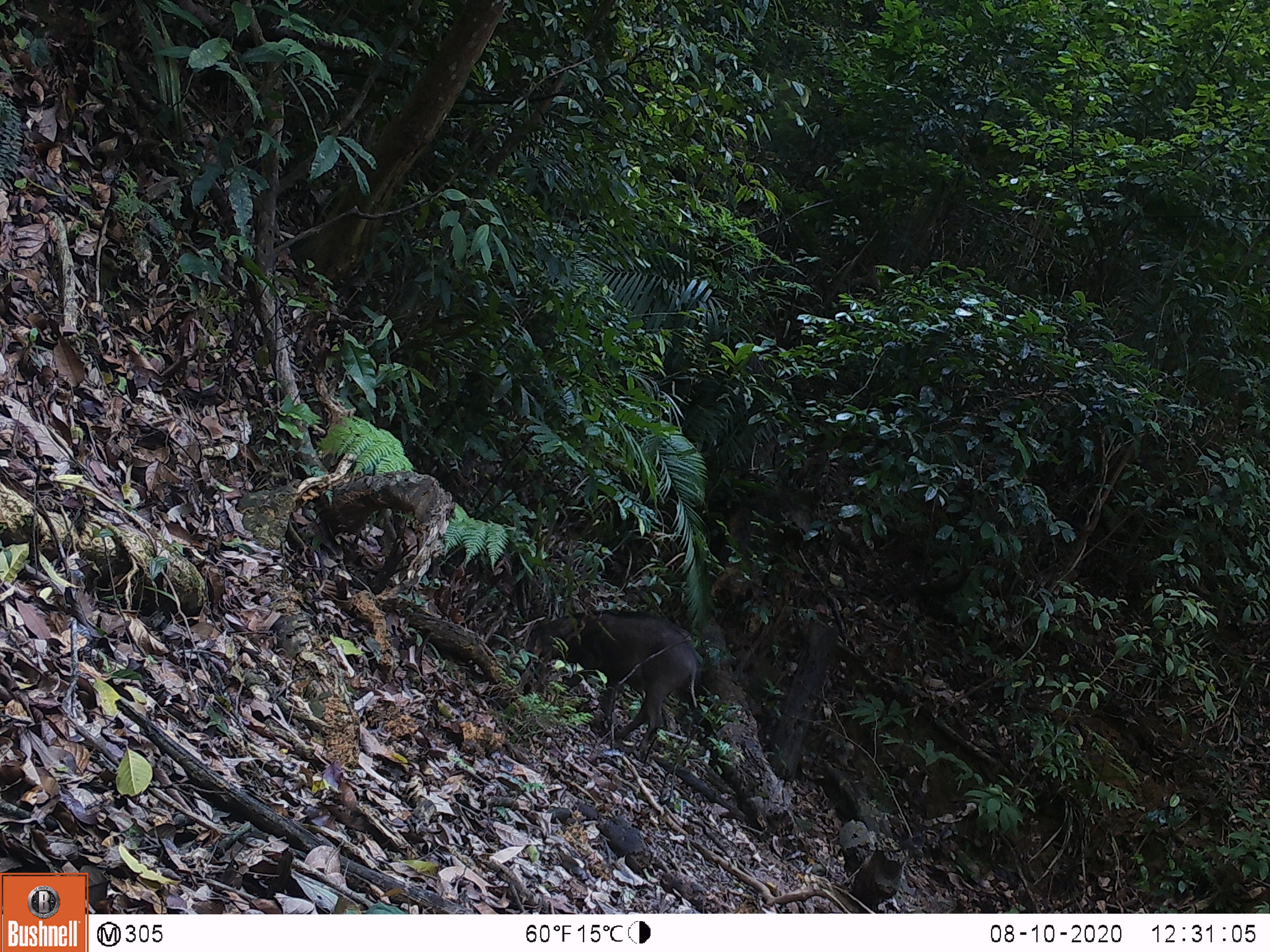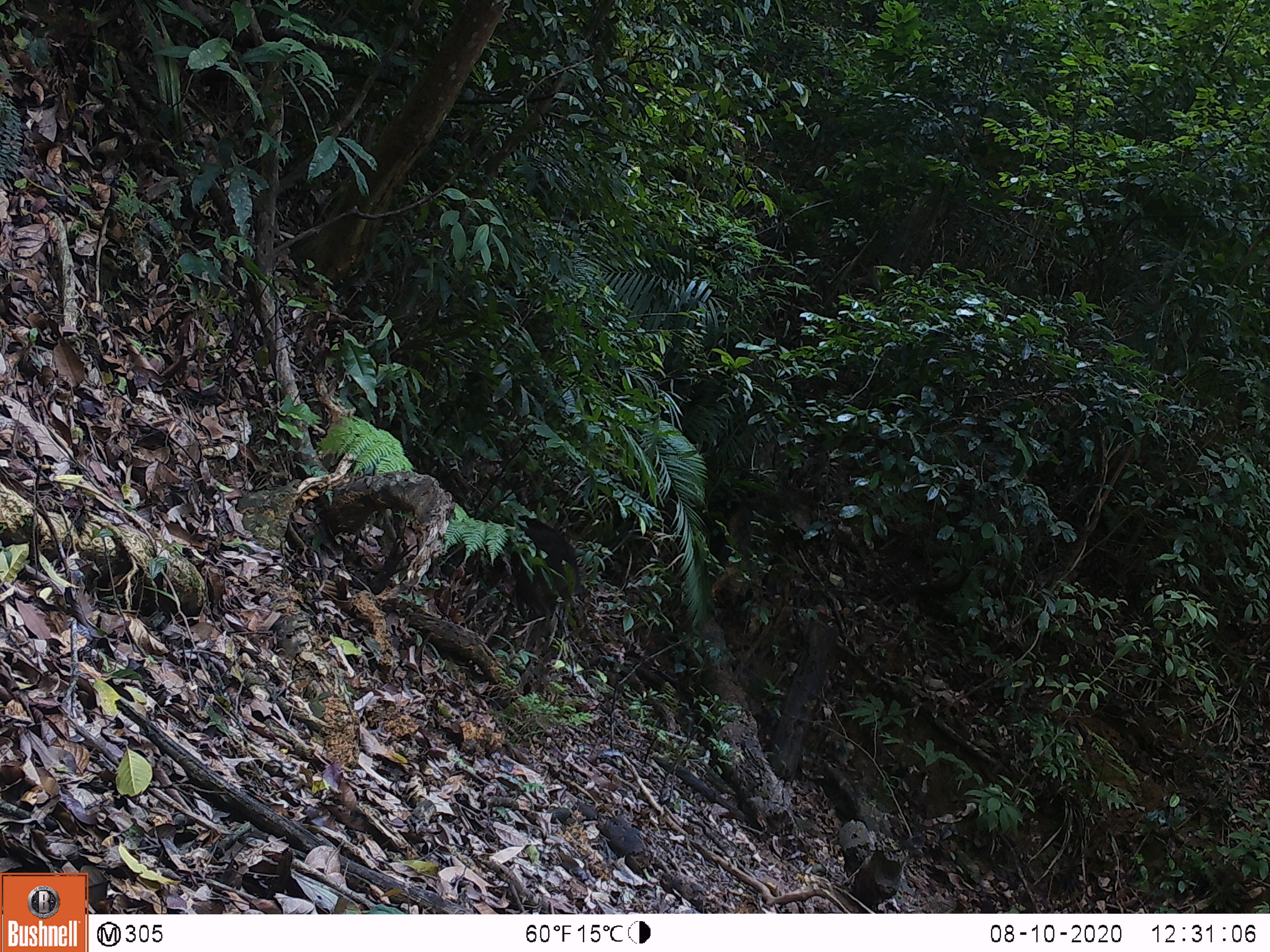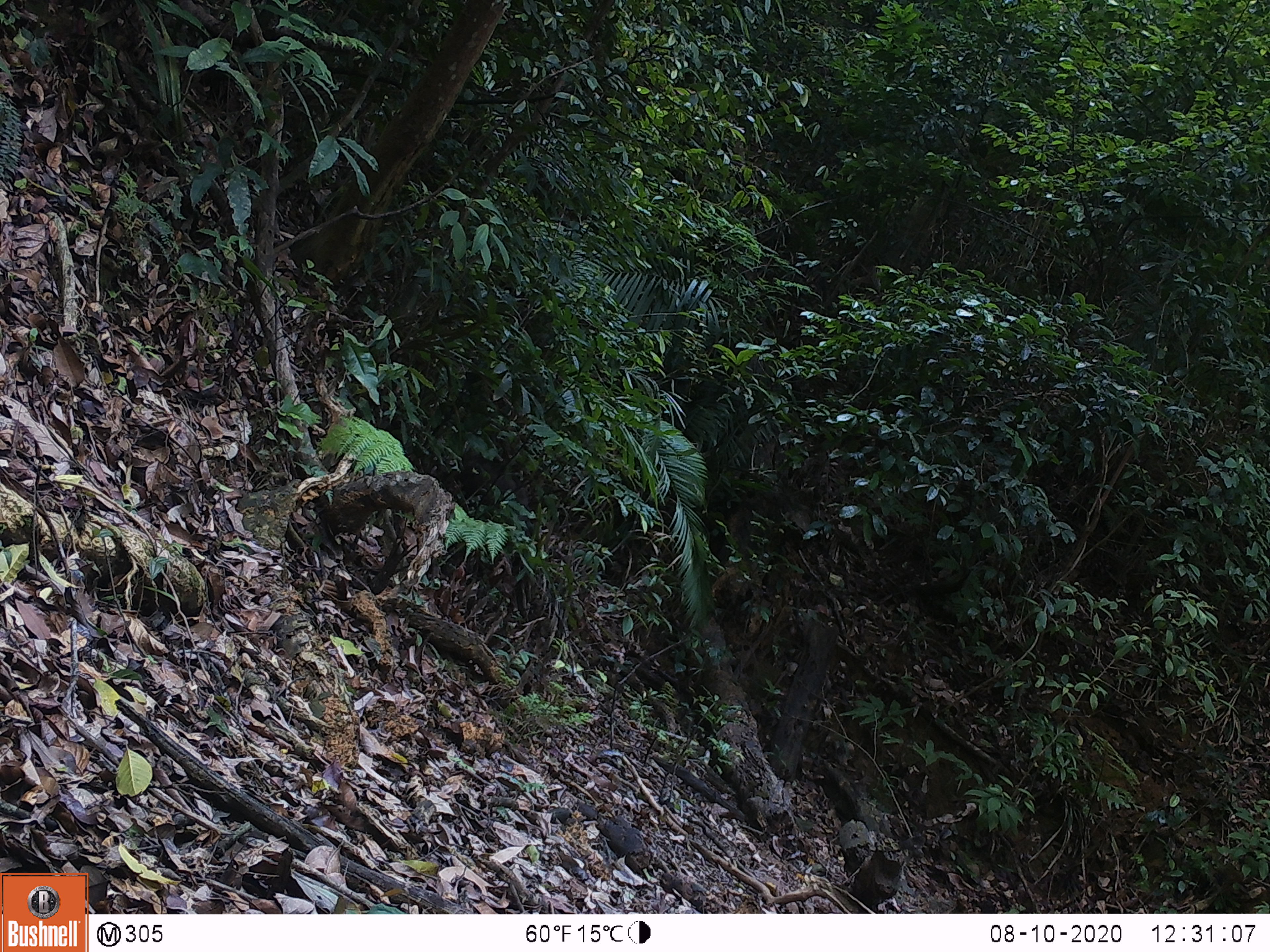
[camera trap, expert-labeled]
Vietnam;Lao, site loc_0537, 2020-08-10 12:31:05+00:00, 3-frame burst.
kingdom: Animalia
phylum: Chordata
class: Mammalia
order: Artiodactyla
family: Suidae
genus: Sus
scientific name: Sus scrofa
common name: eurasian wild pig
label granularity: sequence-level